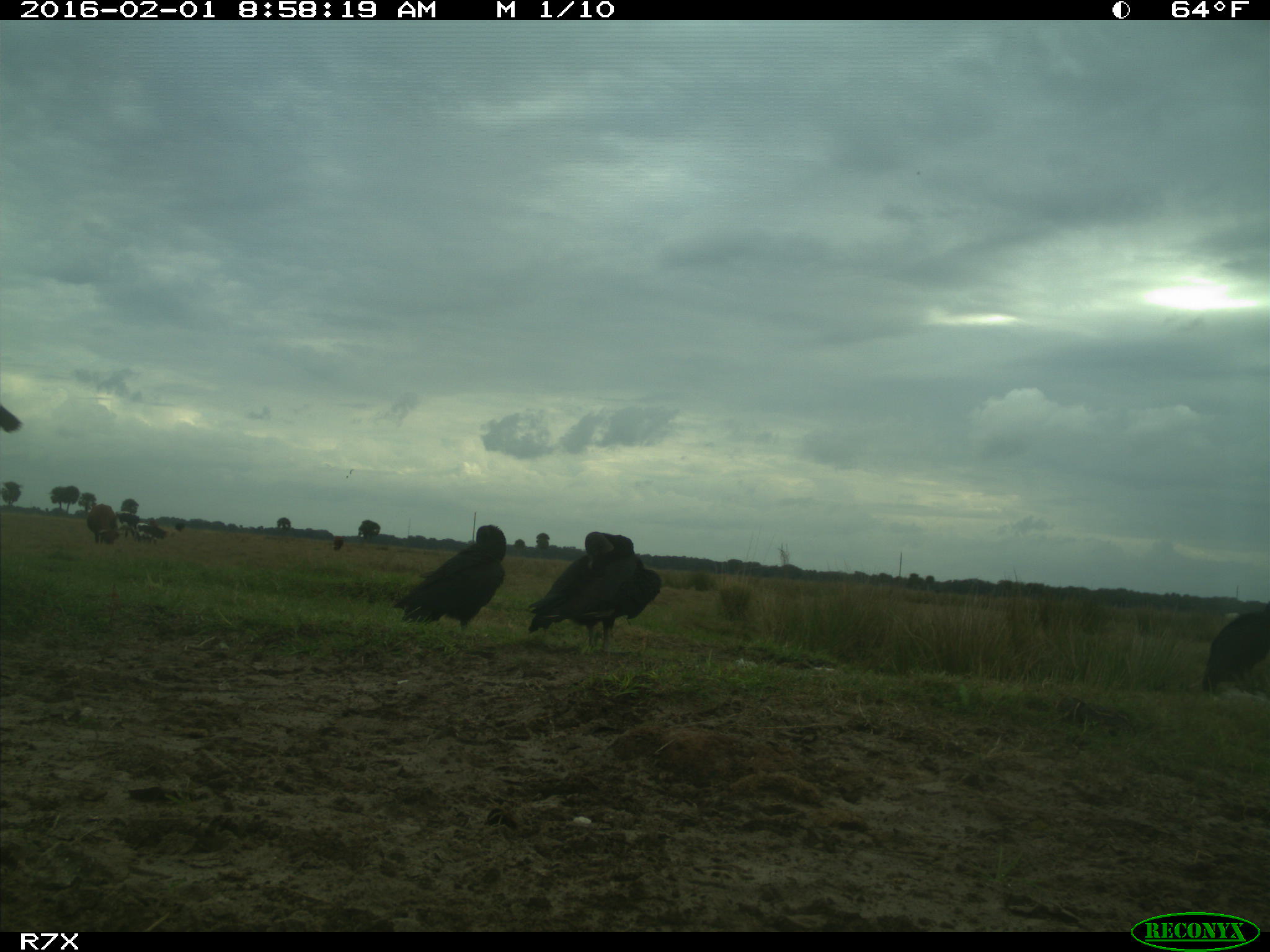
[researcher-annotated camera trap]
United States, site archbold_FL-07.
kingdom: Animalia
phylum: Chordata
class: Aves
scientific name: Aves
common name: birds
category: unidentified bird